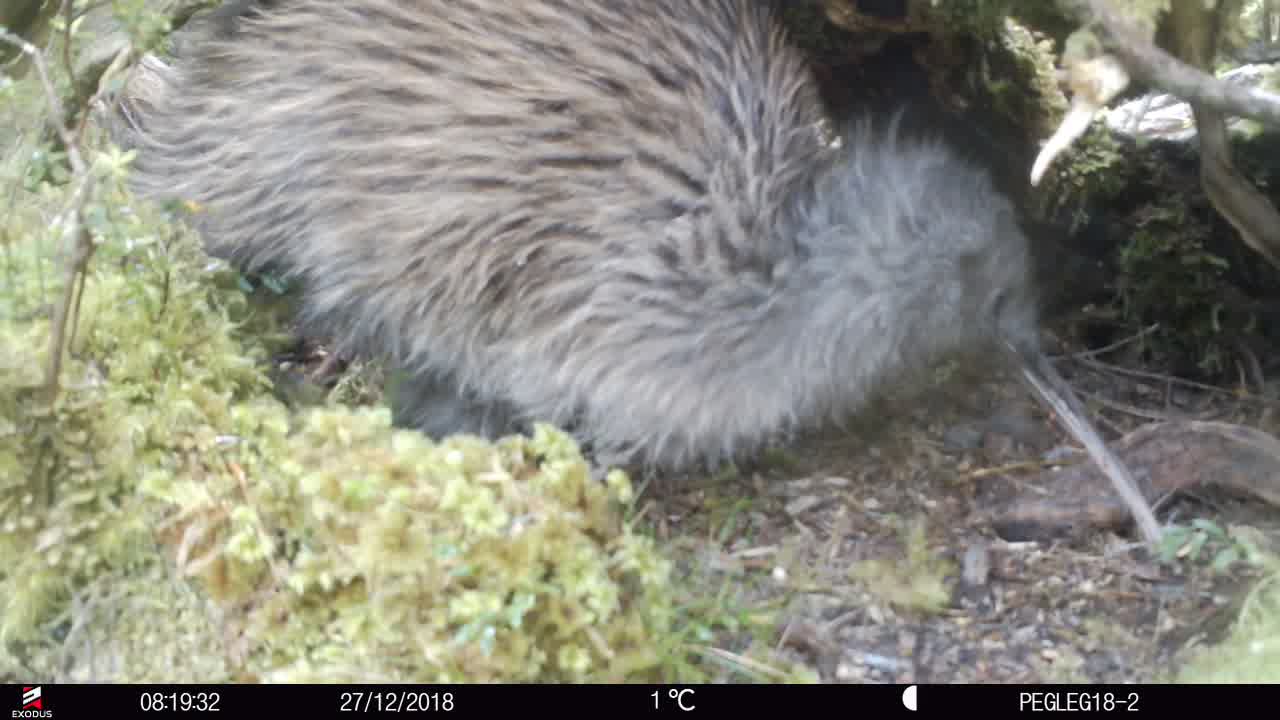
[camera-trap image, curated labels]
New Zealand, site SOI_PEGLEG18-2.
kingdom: Animalia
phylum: Chordata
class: Aves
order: Apterygiformes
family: Apterygidae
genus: Apteryx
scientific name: Apteryx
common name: kiwi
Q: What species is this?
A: Kiwi (Apteryx).